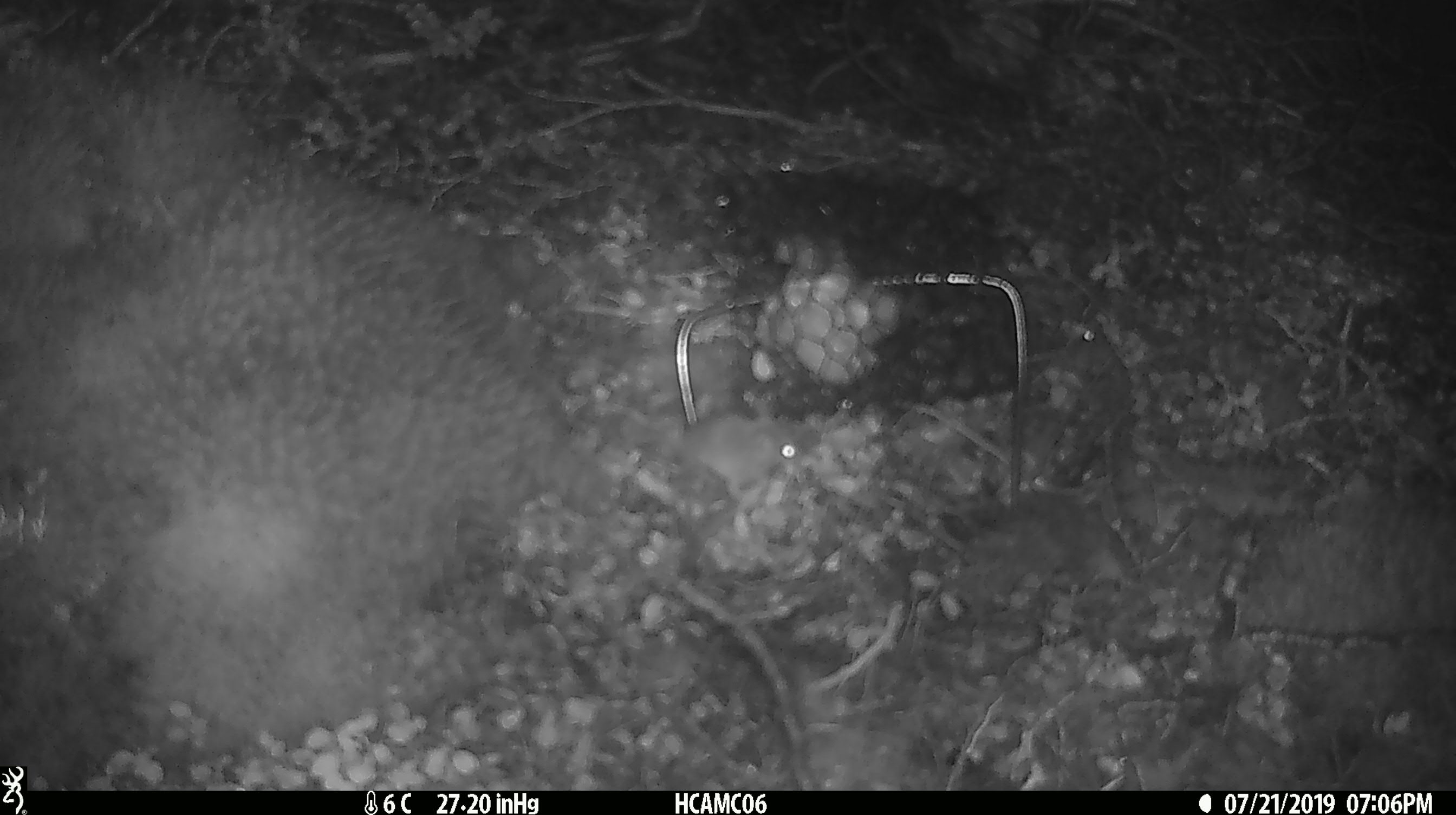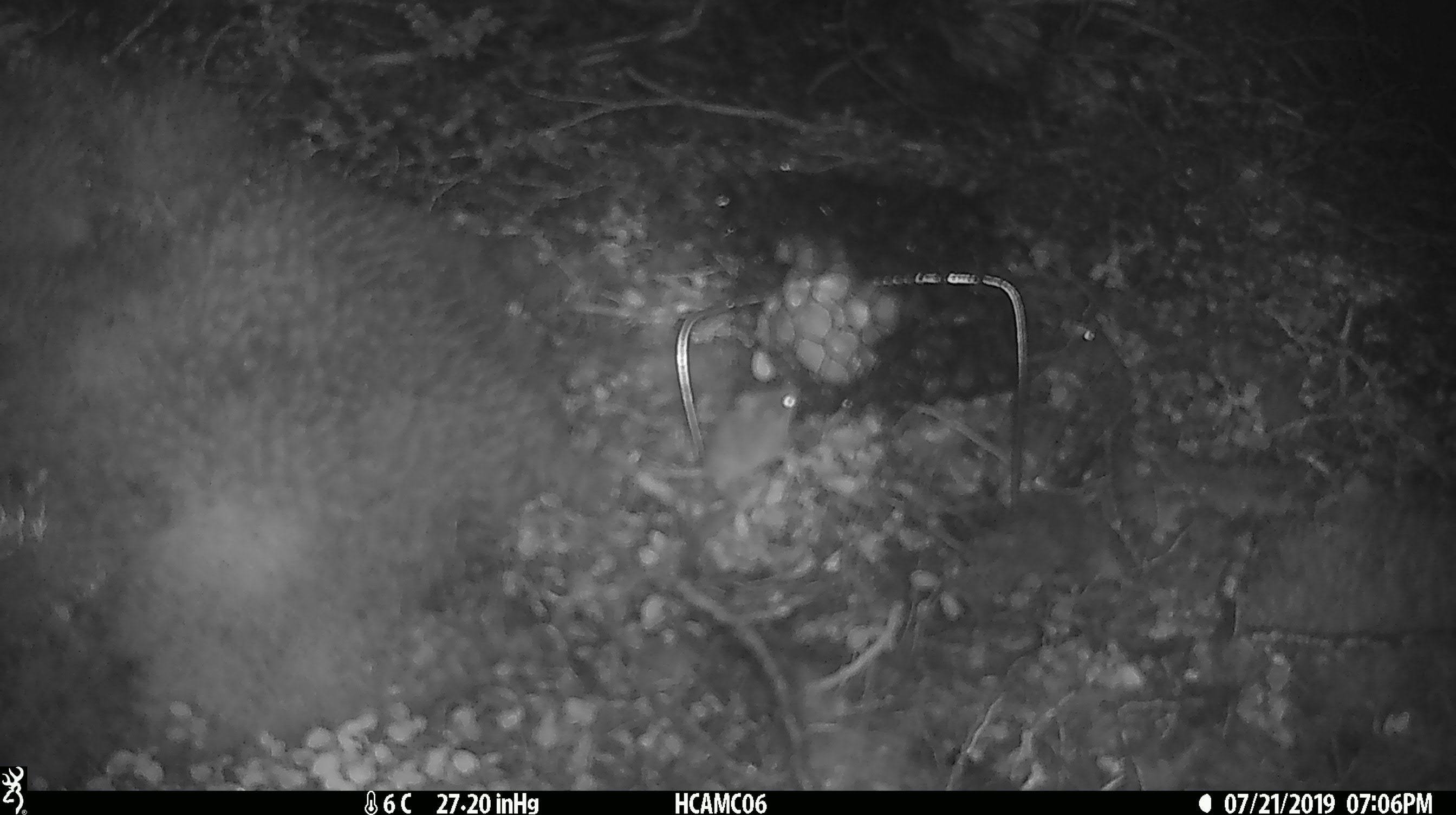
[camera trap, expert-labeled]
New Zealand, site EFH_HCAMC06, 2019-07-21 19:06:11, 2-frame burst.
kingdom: Animalia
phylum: Chordata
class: Mammalia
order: Rodentia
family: Muridae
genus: Mus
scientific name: Mus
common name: mouse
Mouse (Mus).